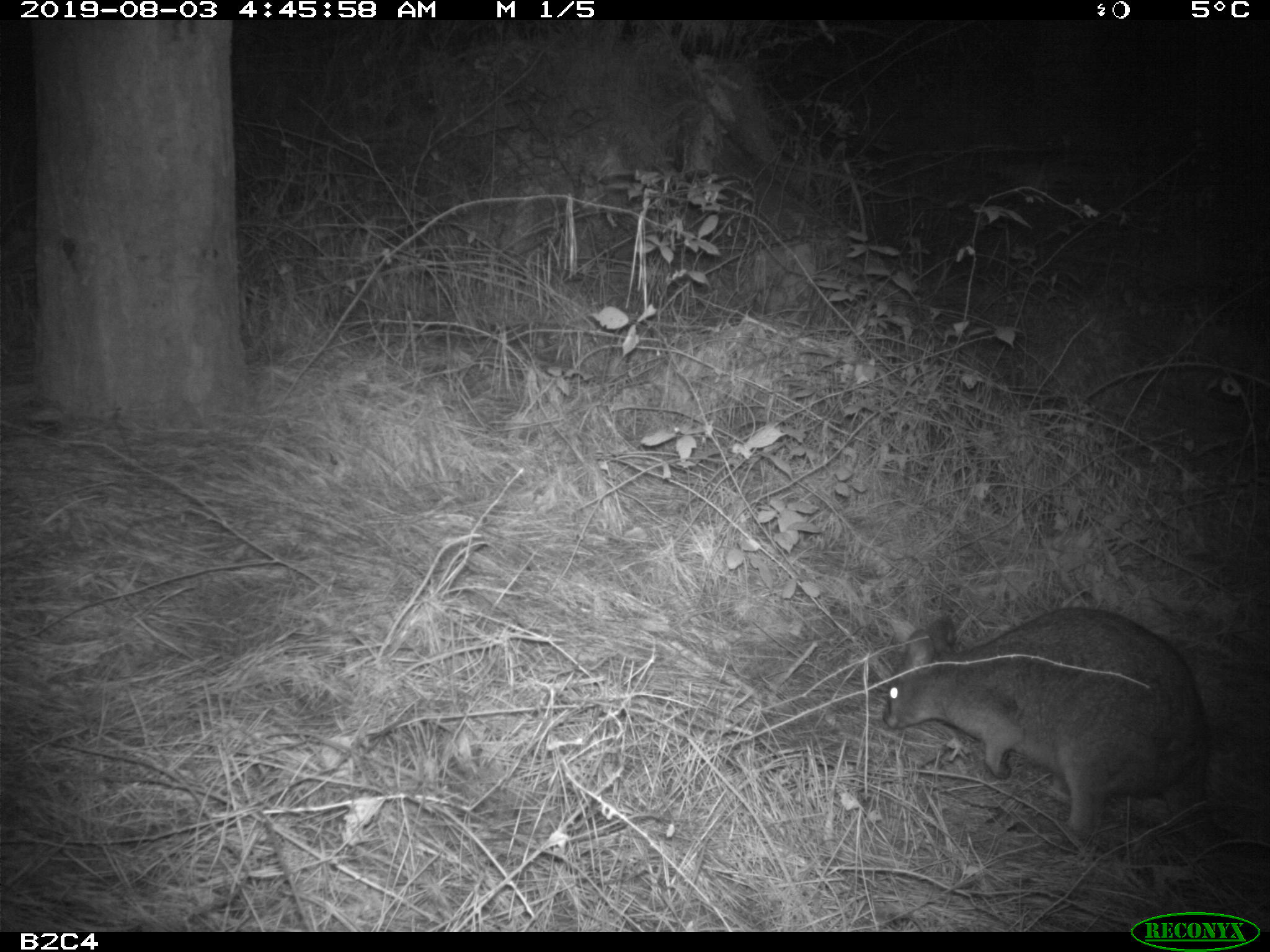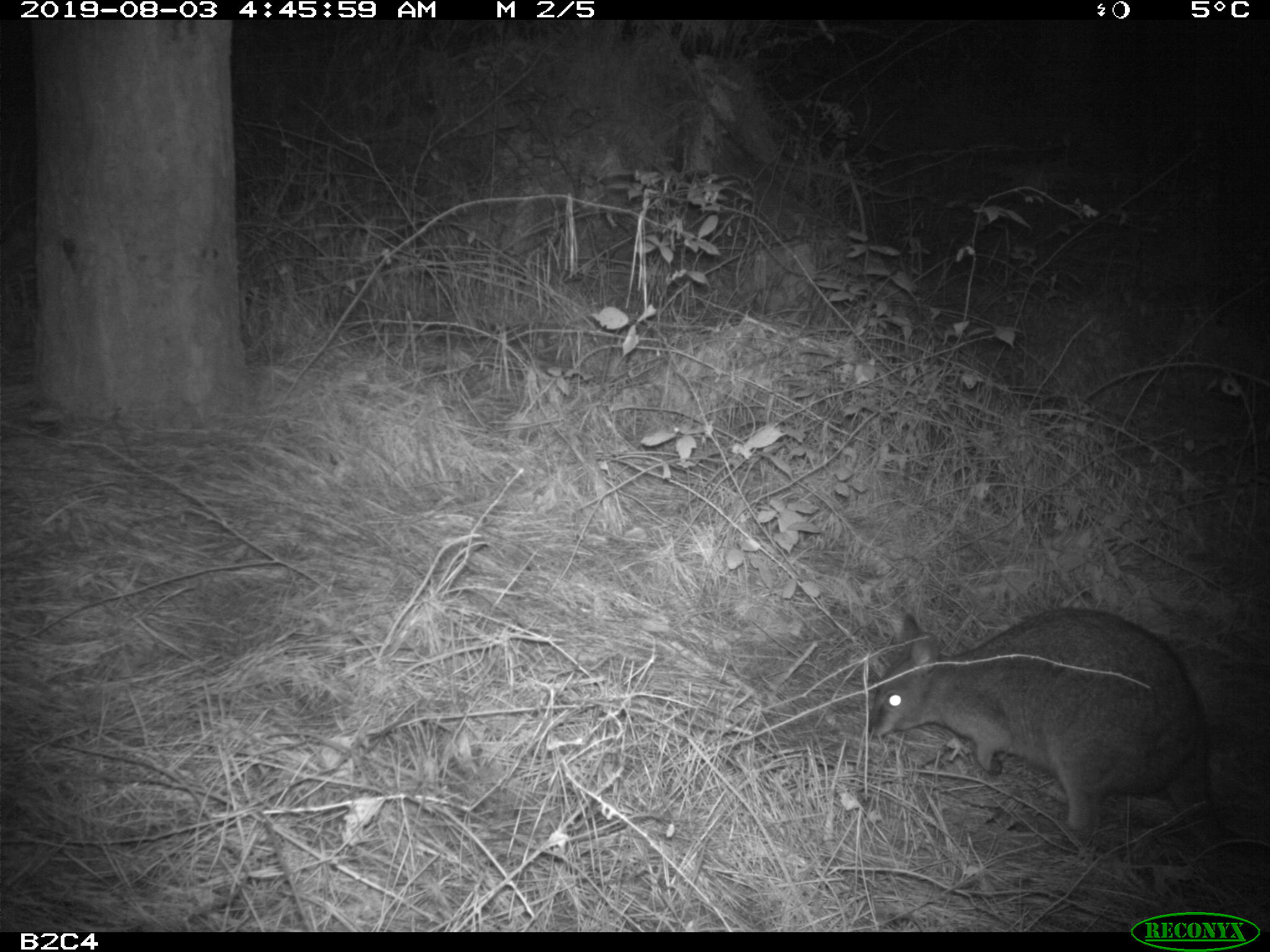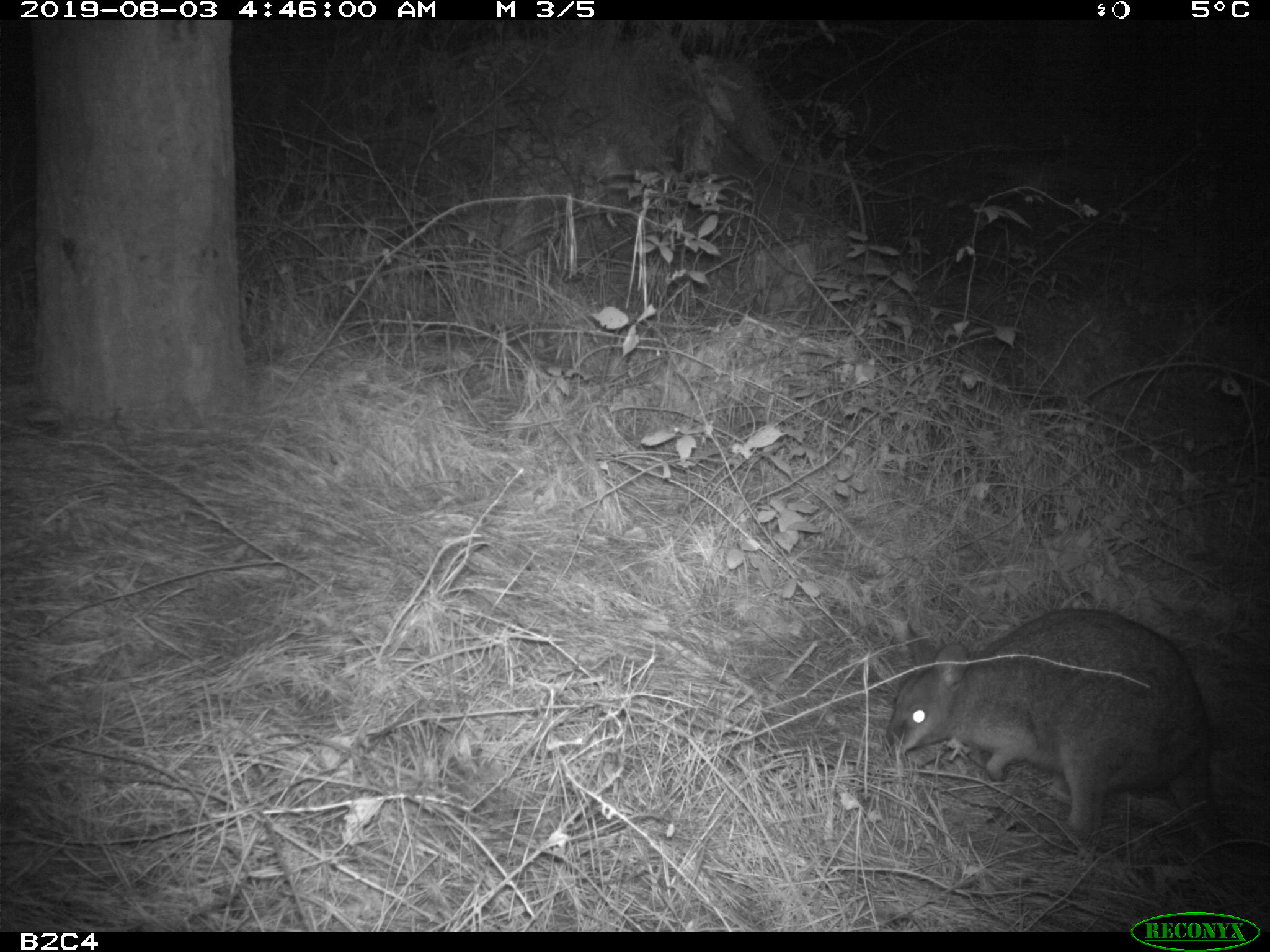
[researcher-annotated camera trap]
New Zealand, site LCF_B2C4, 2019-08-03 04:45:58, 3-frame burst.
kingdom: Animalia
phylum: Chordata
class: Mammalia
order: Diprotodontia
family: Macropodidae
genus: Notamacropus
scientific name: Notamacropus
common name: wallaby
Wallaby (Notamacropus).